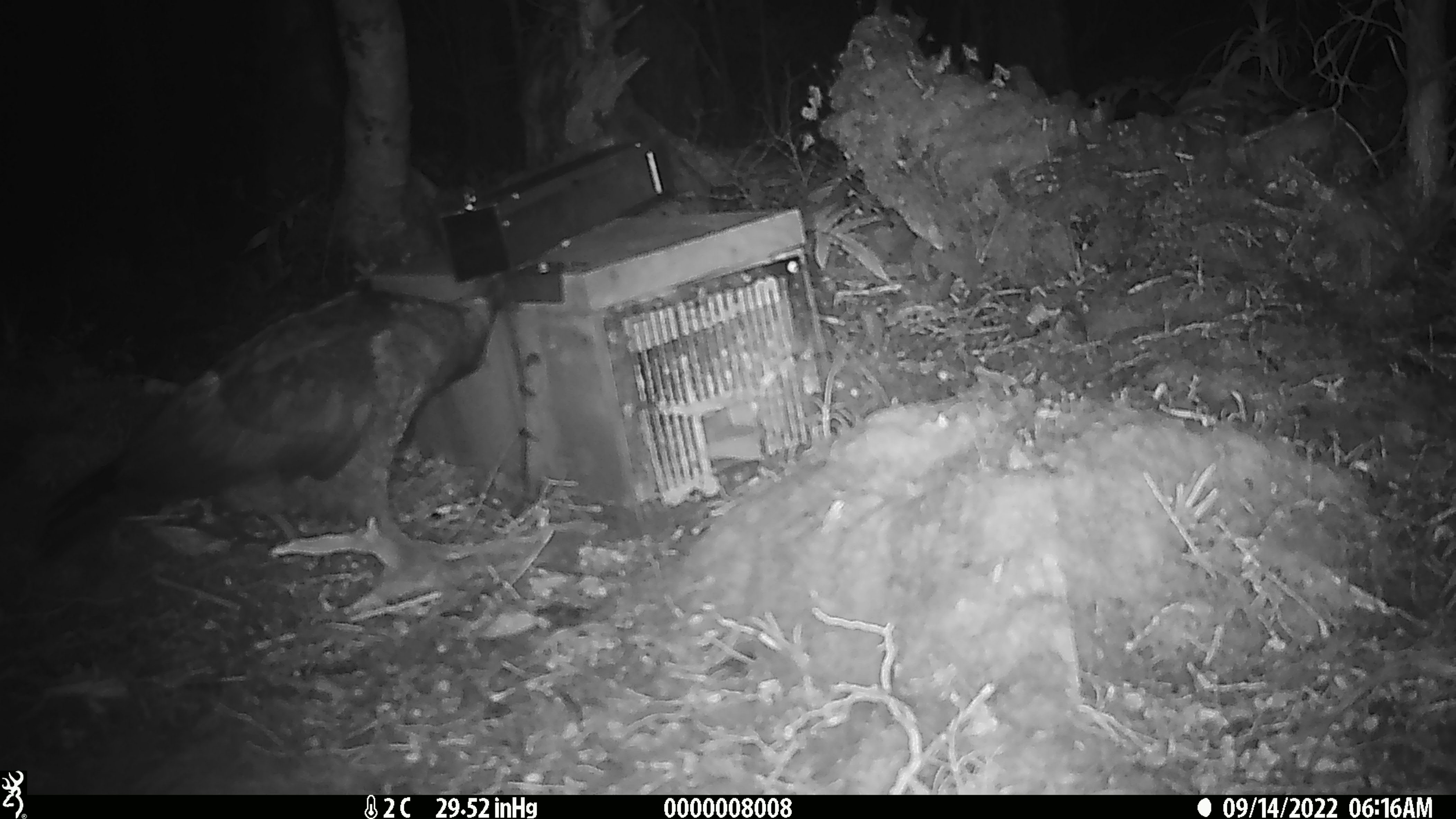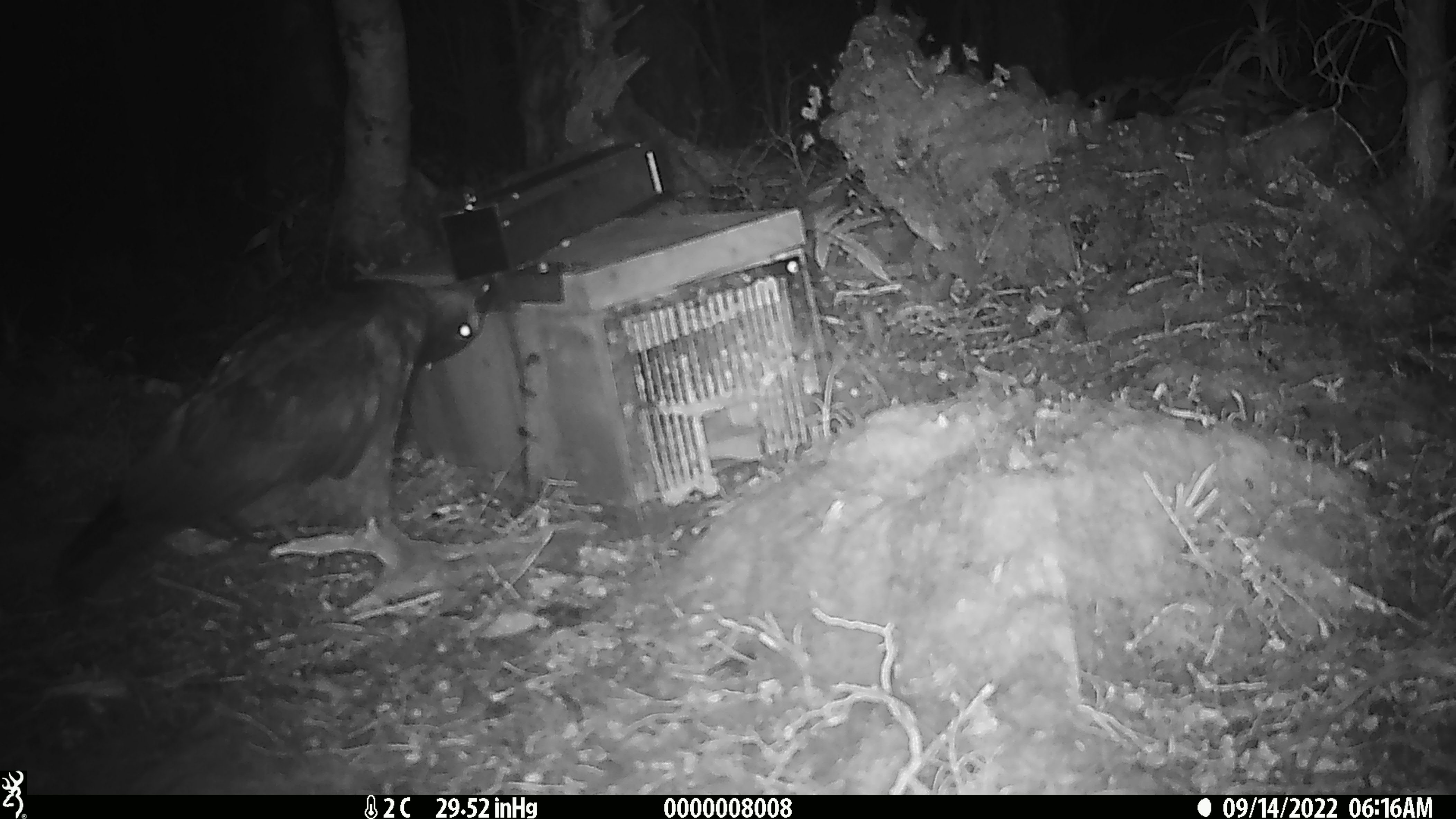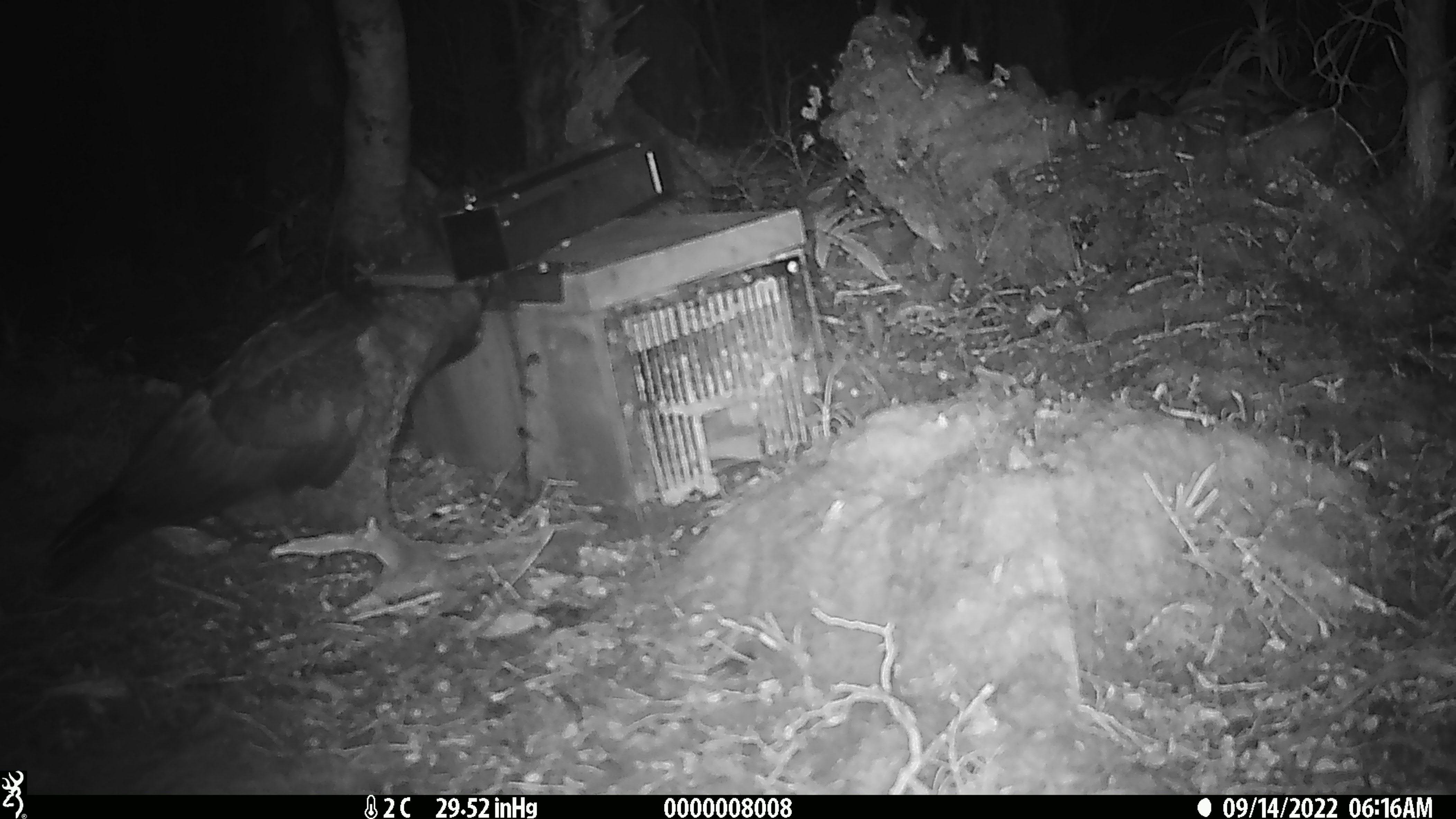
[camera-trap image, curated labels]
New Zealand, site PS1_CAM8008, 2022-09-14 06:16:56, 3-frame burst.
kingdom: Animalia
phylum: Chordata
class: Aves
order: Psittaciformes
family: Strigopidae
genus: Nestor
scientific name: Nestor notabilis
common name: kea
Kea (Nestor notabilis).